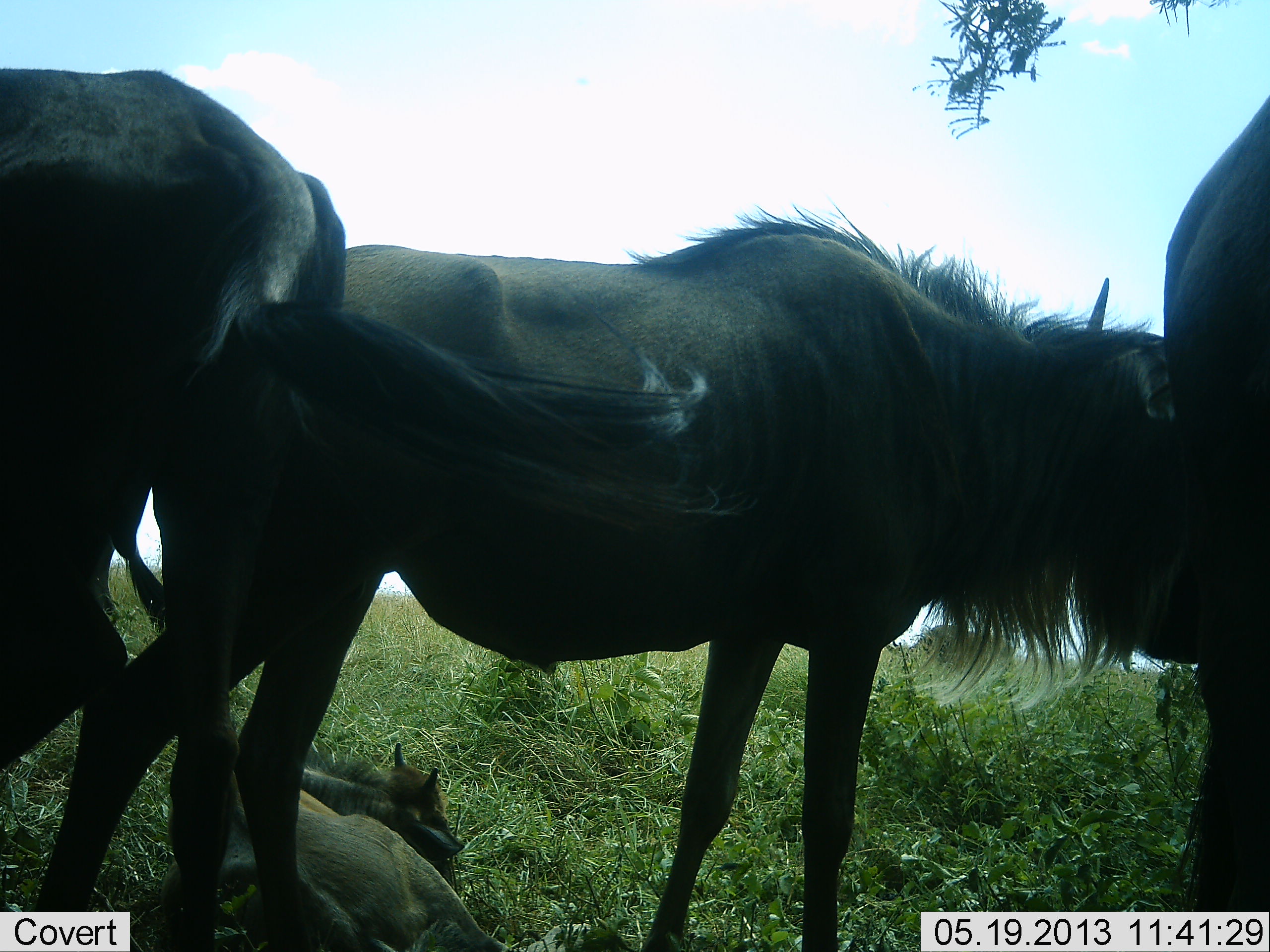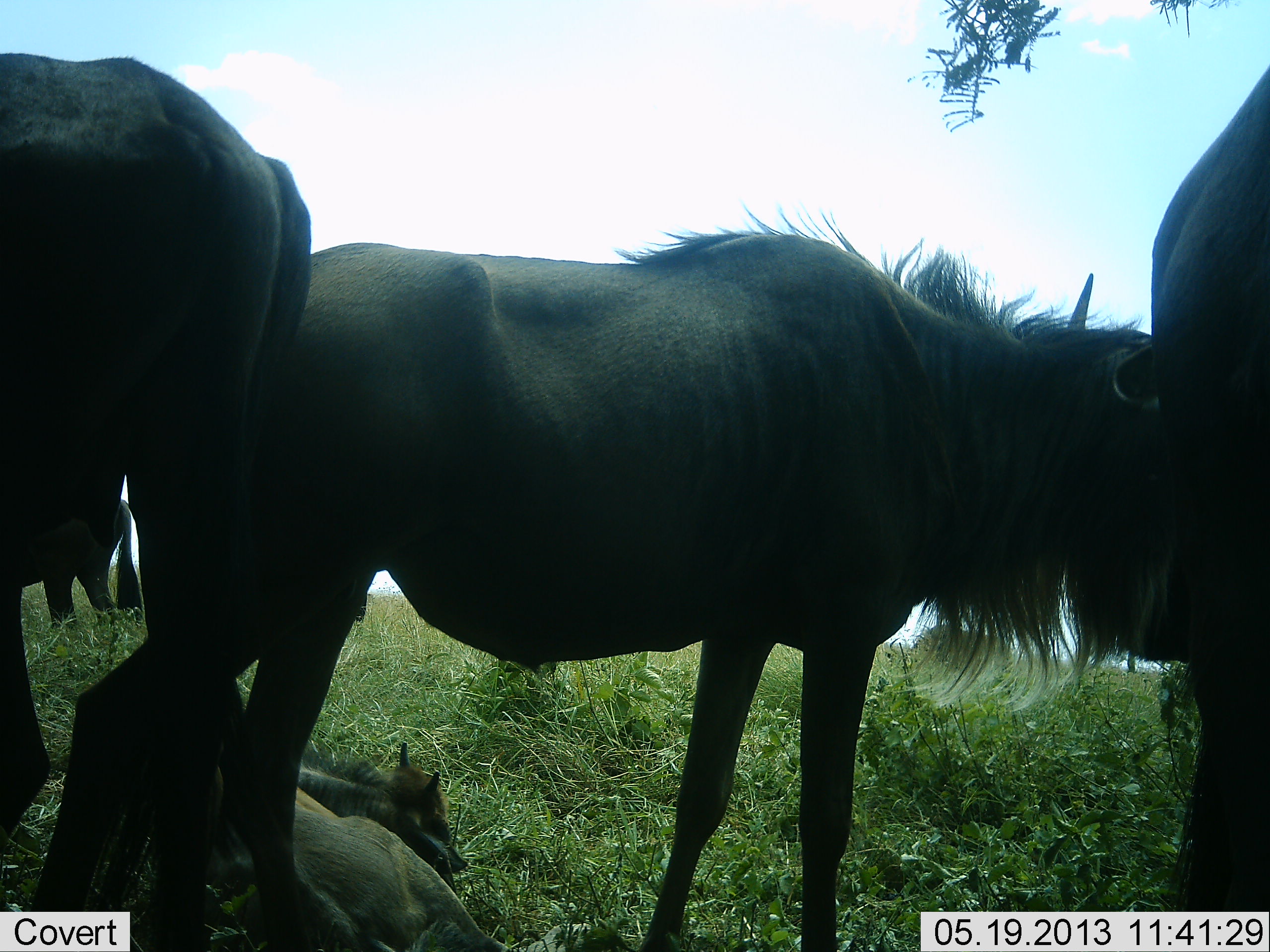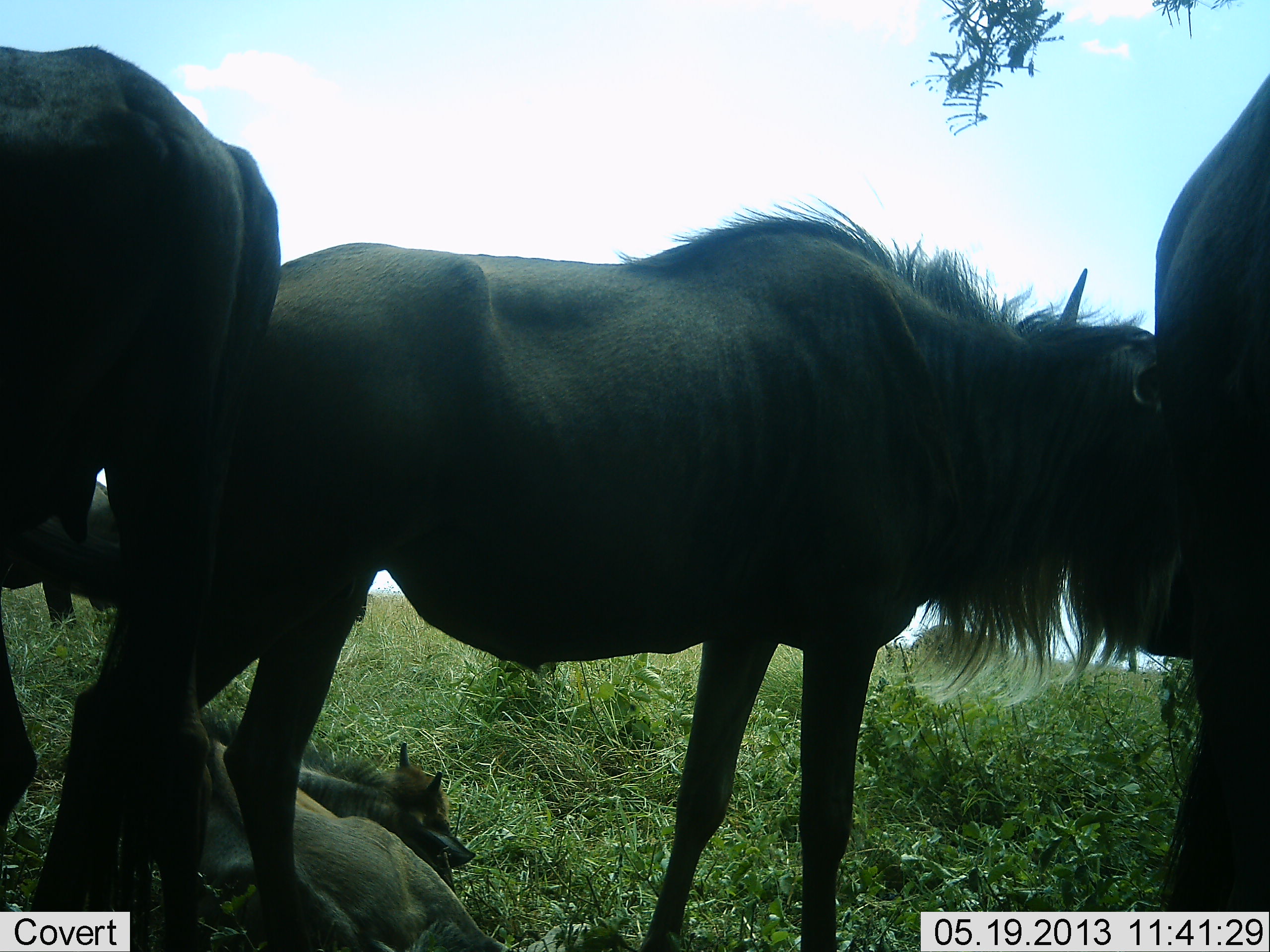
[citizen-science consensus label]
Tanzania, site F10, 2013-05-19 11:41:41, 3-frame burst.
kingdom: Animalia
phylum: Chordata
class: Mammalia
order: Artiodactyla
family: Bovidae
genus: Connochaetes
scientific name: Connochaetes taurinus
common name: blue wildebeest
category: wildebeest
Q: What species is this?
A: Wildebeest (blue wildebeest) (Connochaetes taurinus).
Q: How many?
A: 5.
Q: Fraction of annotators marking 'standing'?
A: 89%.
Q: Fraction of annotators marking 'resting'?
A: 83%.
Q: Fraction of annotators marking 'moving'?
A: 0%.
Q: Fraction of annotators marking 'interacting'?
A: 11%.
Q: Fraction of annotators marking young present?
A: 33%.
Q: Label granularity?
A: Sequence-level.